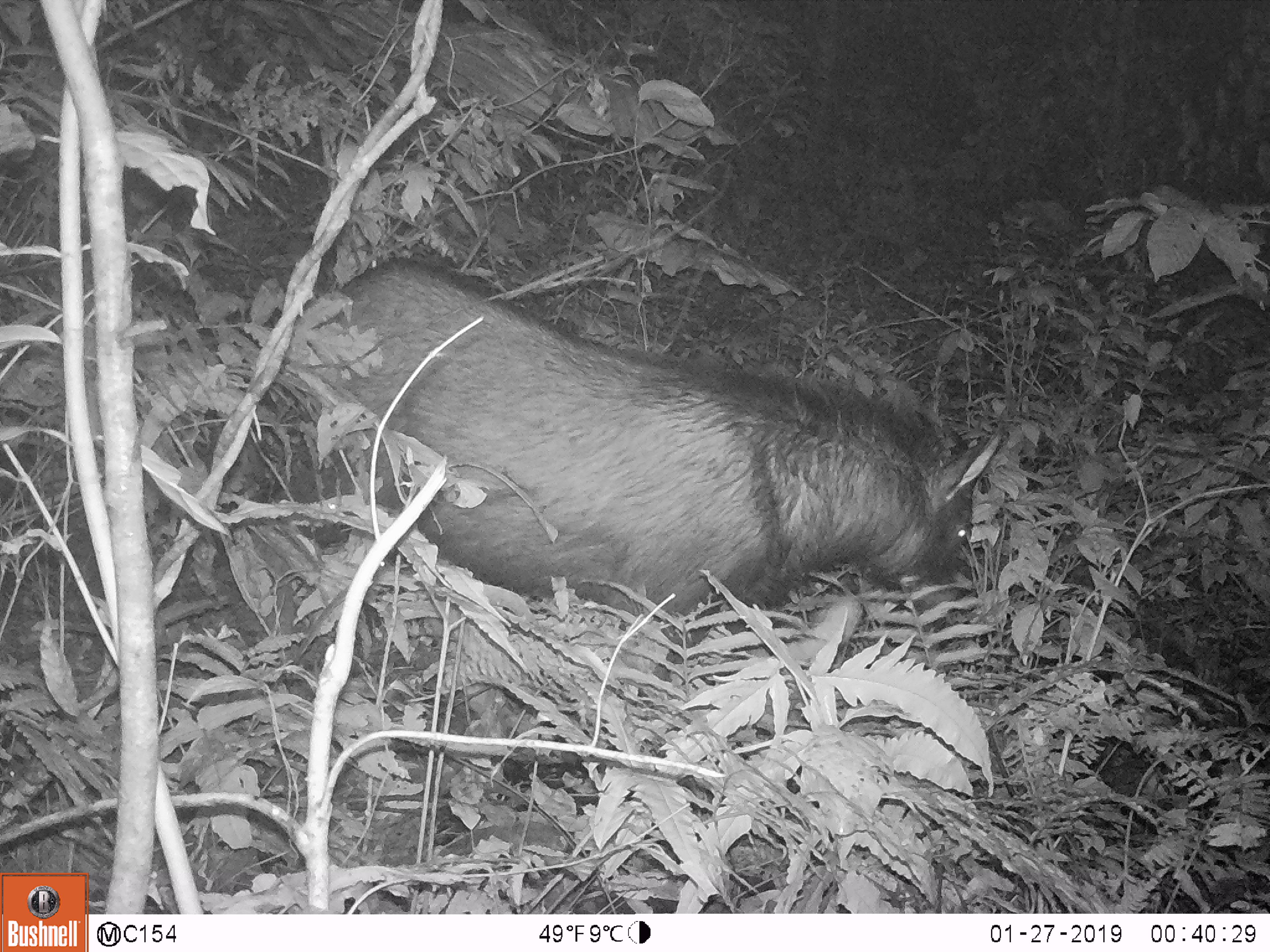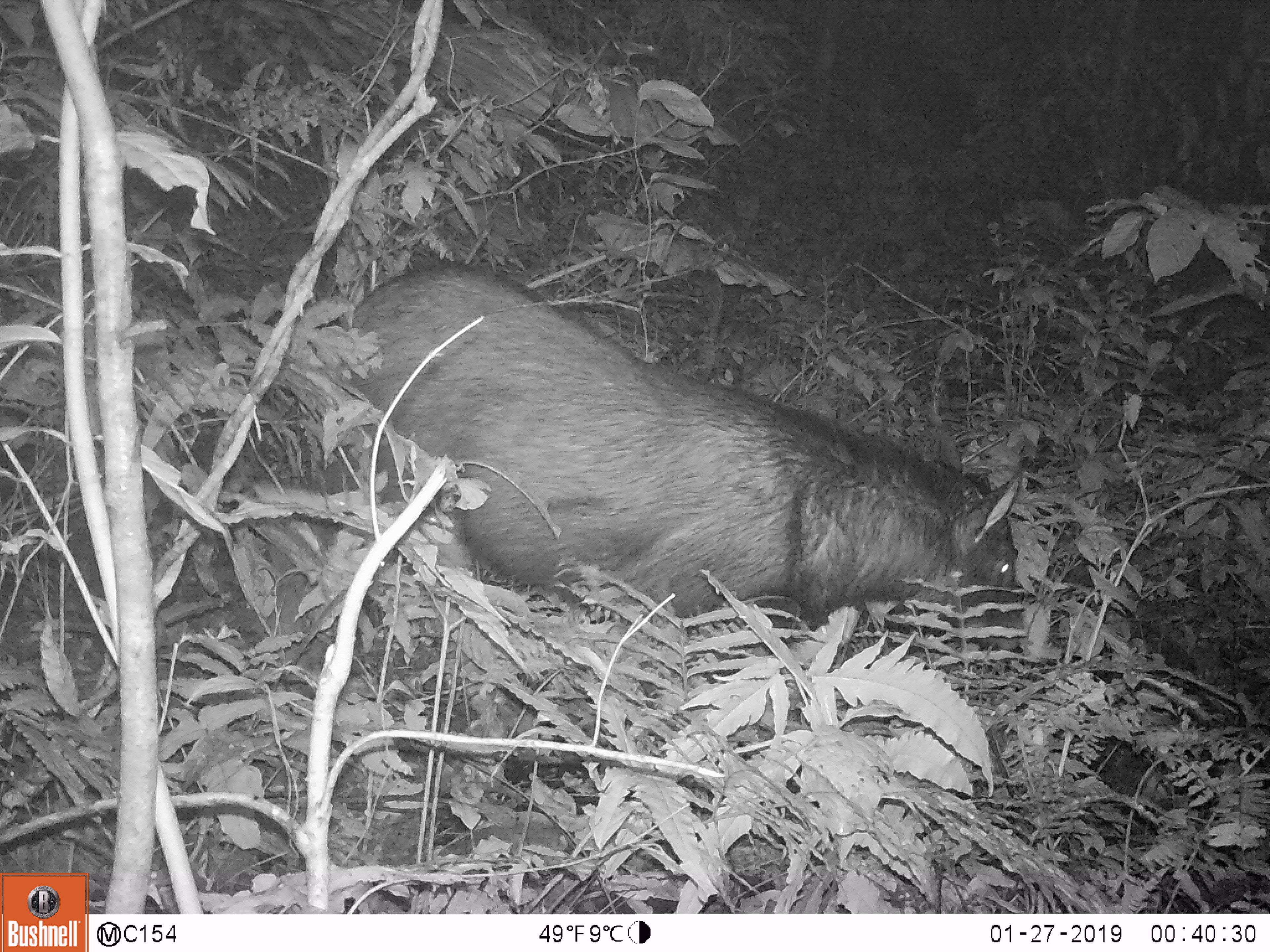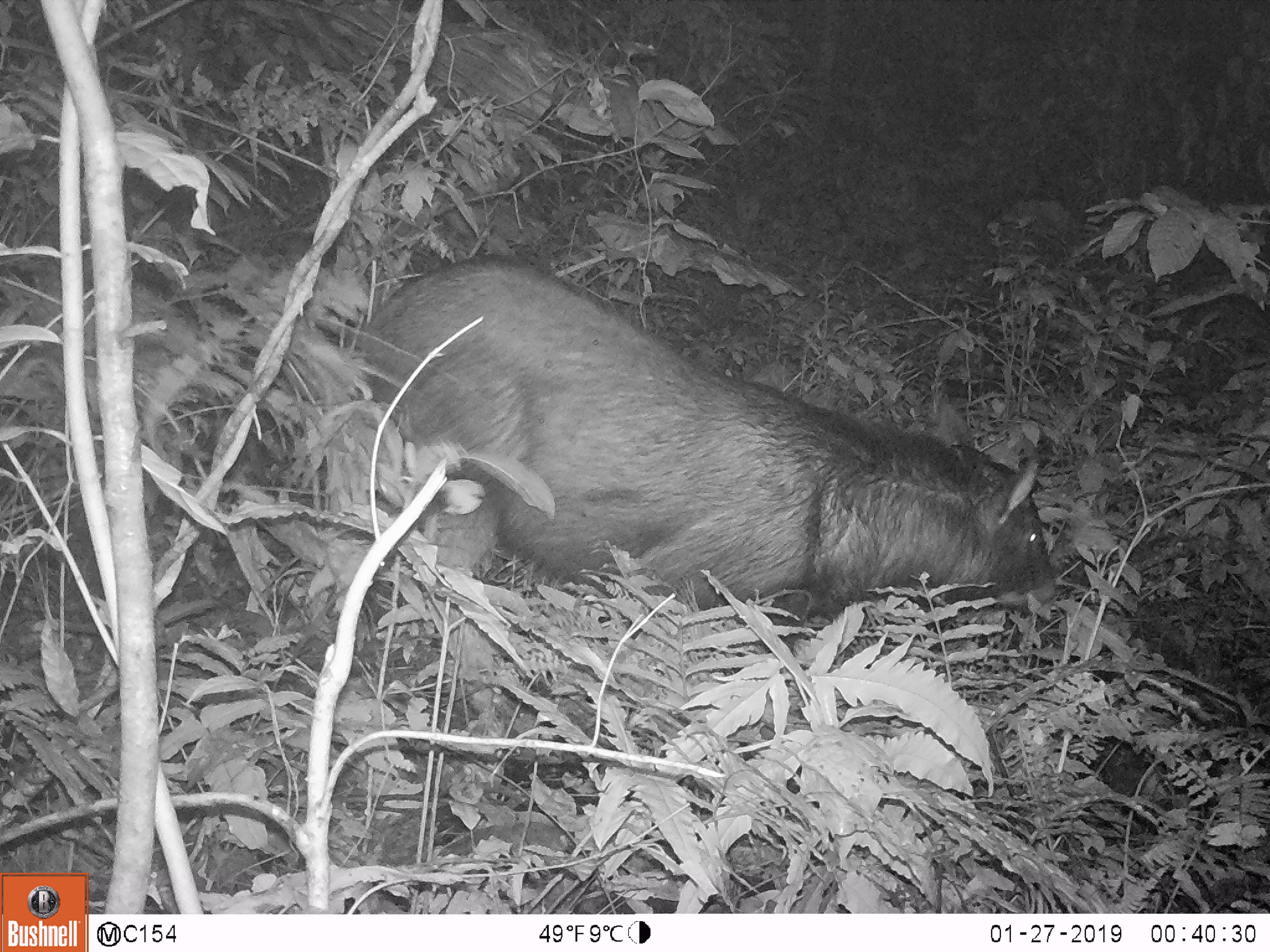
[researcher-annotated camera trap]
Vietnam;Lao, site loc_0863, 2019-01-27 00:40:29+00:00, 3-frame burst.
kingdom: Animalia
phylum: Chordata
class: Mammalia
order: Artiodactyla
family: Bovidae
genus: Capricornis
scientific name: Capricornis sumatraensis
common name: chinese serow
Chinese serow (Capricornis sumatraensis). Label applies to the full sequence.